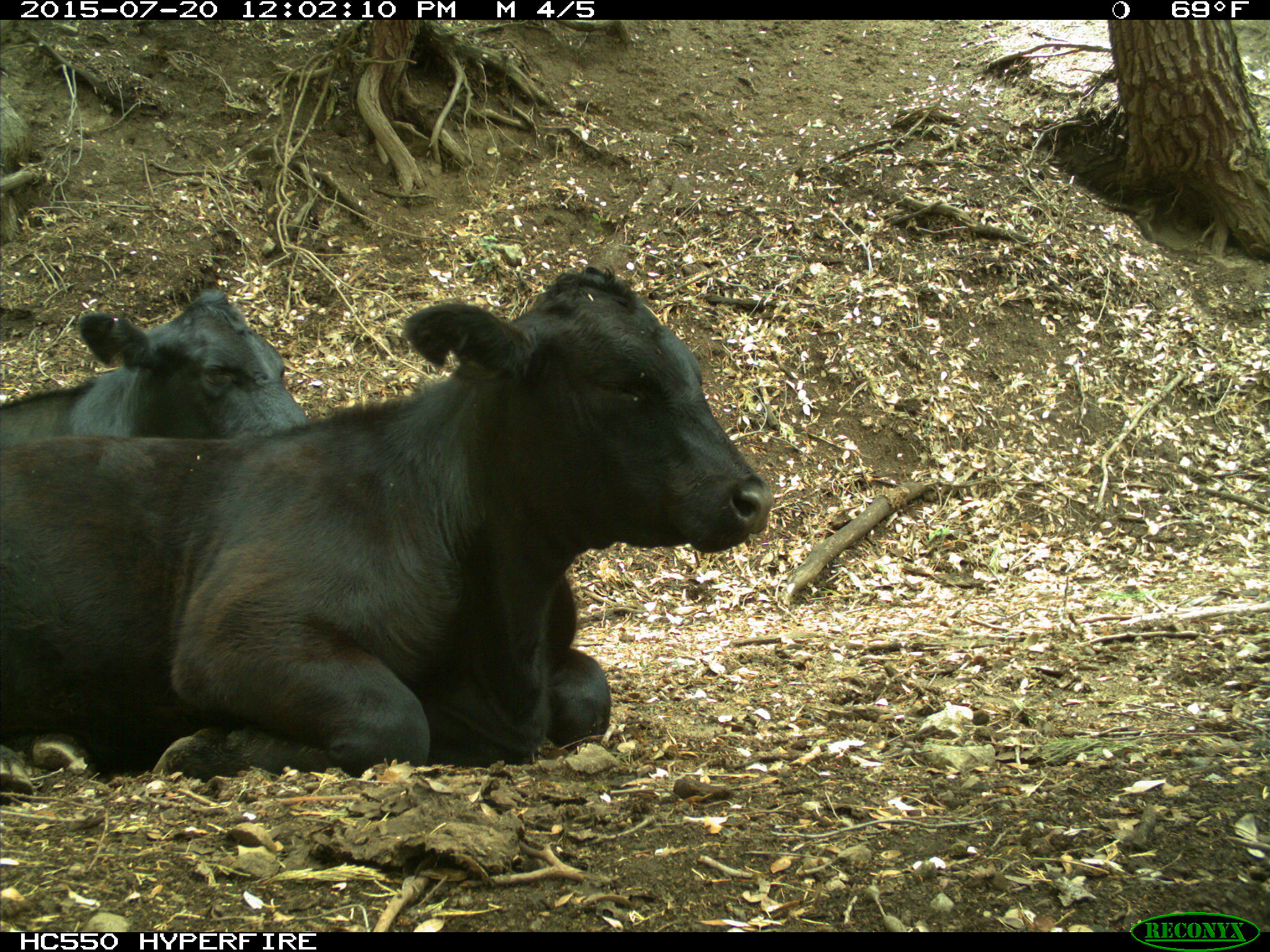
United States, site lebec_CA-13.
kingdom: Animalia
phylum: Chordata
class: Mammalia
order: Artiodactyla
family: Bovidae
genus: Bos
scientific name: Bos taurus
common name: domestic cow